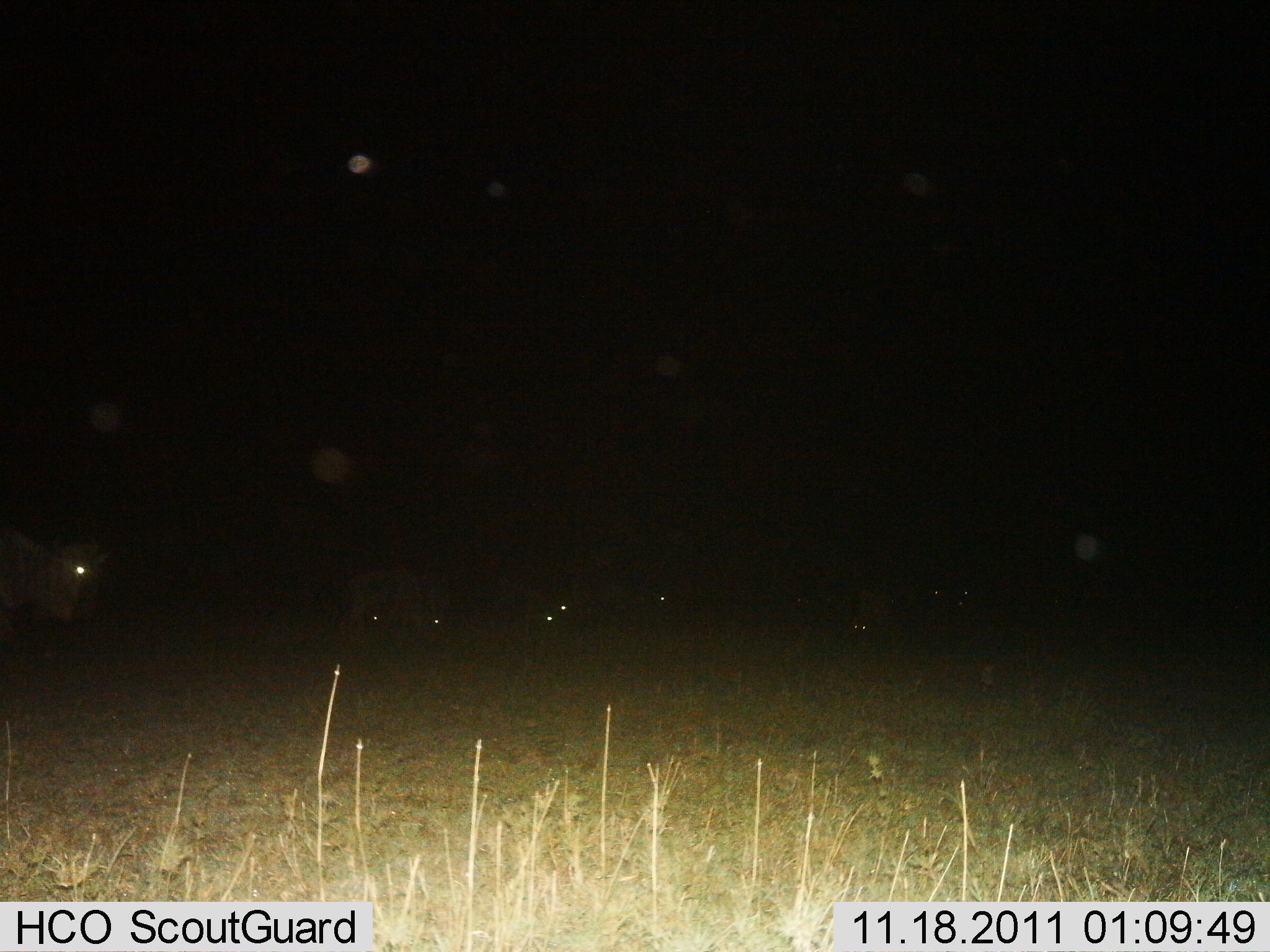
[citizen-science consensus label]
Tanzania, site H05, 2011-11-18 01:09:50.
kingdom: Animalia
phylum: Chordata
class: Mammalia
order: Artiodactyla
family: Bovidae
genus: Connochaetes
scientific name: Connochaetes taurinus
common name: blue wildebeest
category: wildebeest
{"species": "wildebeest (blue wildebeest) (Connochaetes taurinus)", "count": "7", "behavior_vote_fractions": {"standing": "55%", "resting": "9%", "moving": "27%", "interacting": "0%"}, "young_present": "0%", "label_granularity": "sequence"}